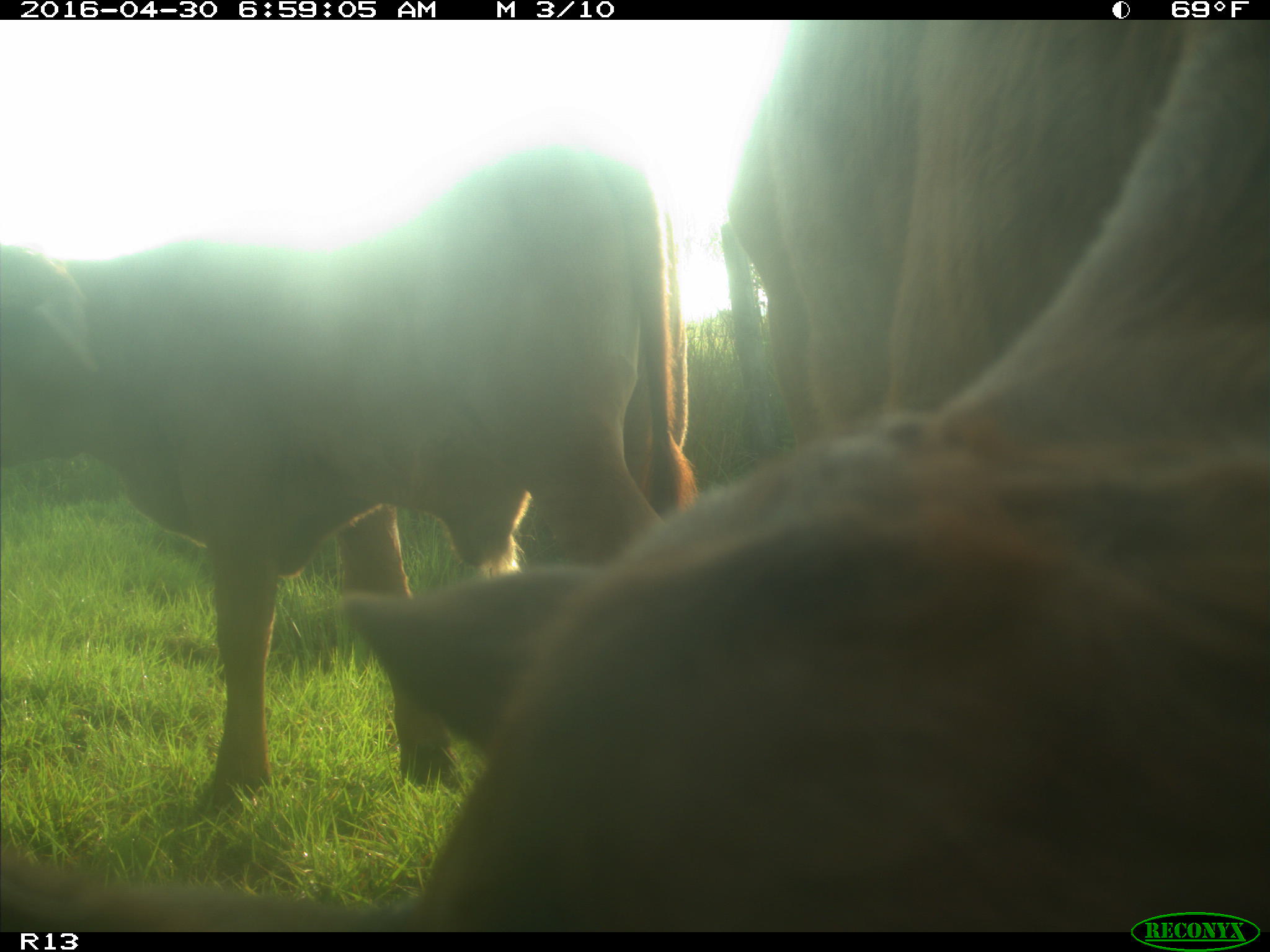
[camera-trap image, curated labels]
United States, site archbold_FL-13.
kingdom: Animalia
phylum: Chordata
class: Mammalia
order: Artiodactyla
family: Bovidae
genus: Bos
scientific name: Bos taurus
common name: domestic cow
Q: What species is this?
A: Bos taurus (domestic cow).